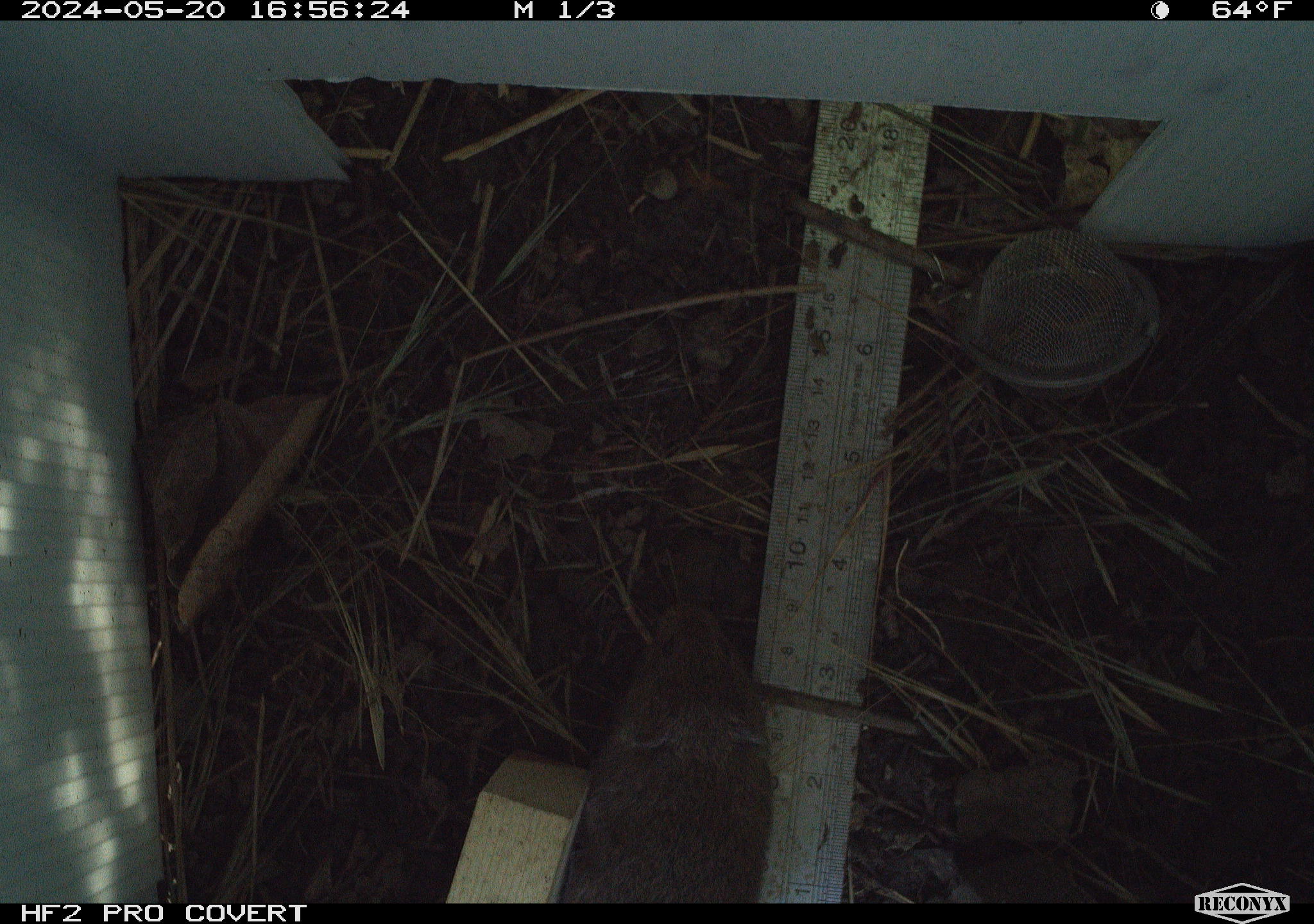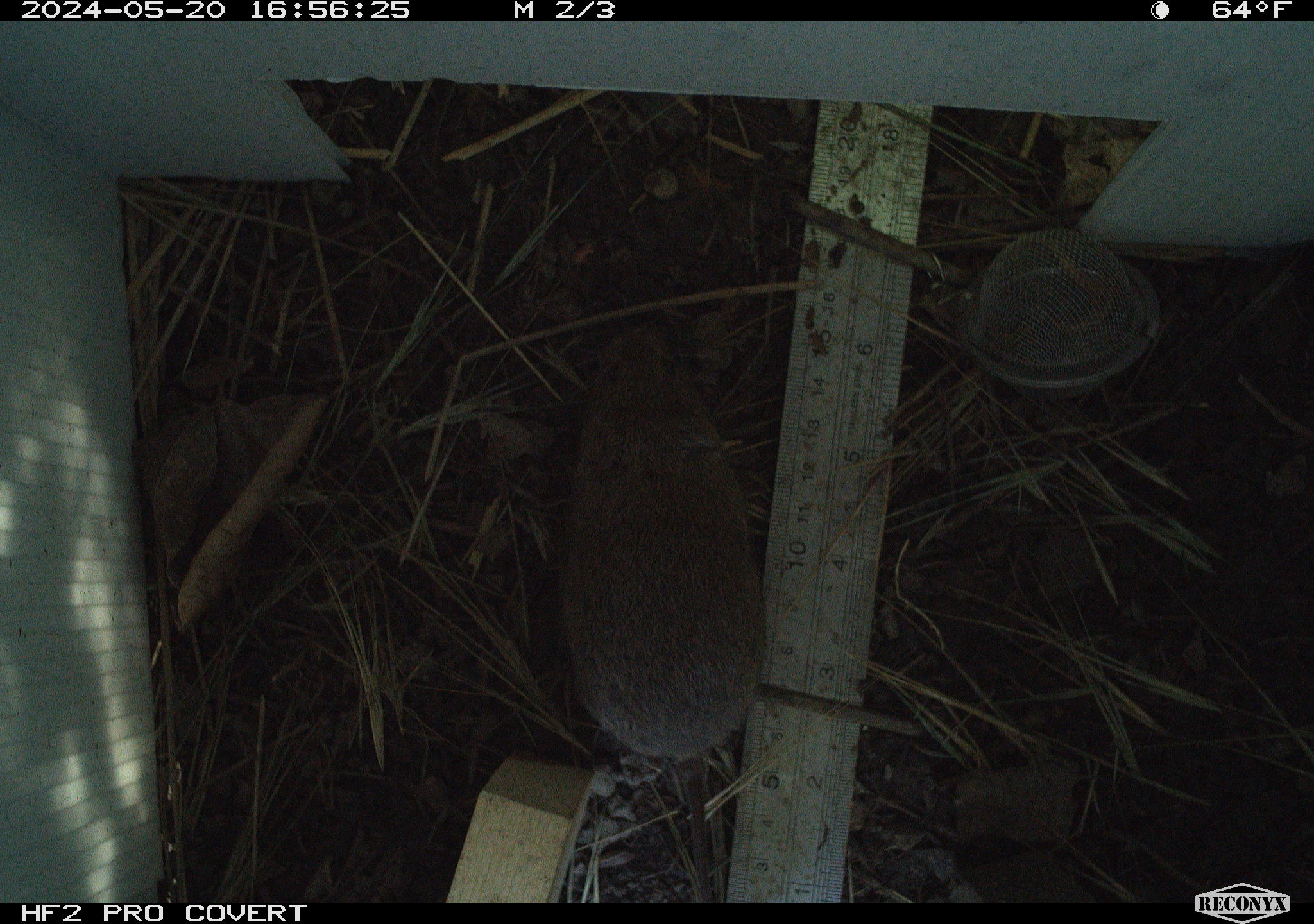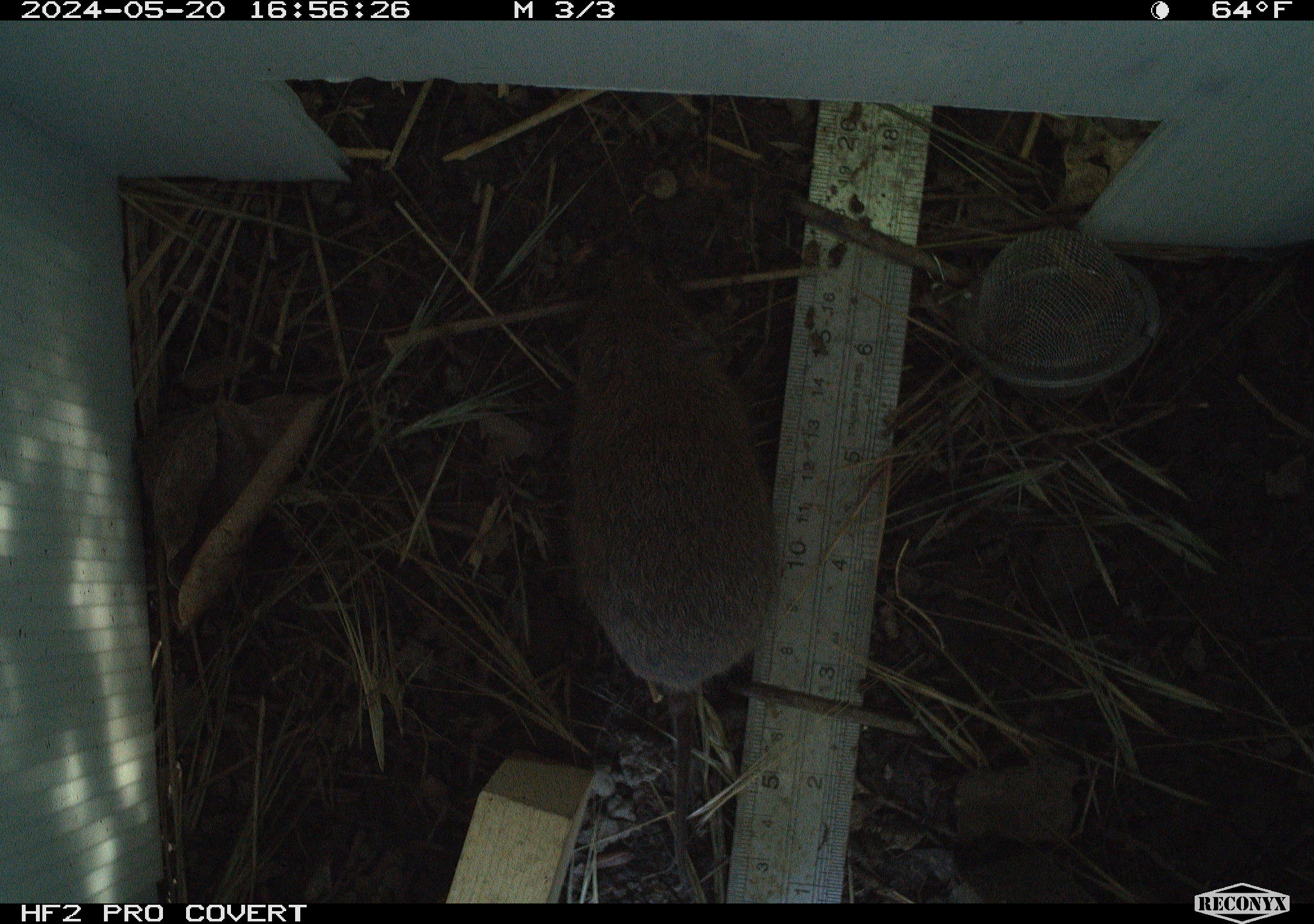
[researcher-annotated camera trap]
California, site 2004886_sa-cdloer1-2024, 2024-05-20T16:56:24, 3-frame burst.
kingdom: Animalia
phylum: Chordata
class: Mammalia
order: Rodentia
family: Cricetidae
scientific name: Arvicolinae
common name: voles, lemmings, and muskrats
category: arvicolinae subfamily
Arvicolinae subfamily (voles, lemmings, and muskrats) (Arvicolinae).